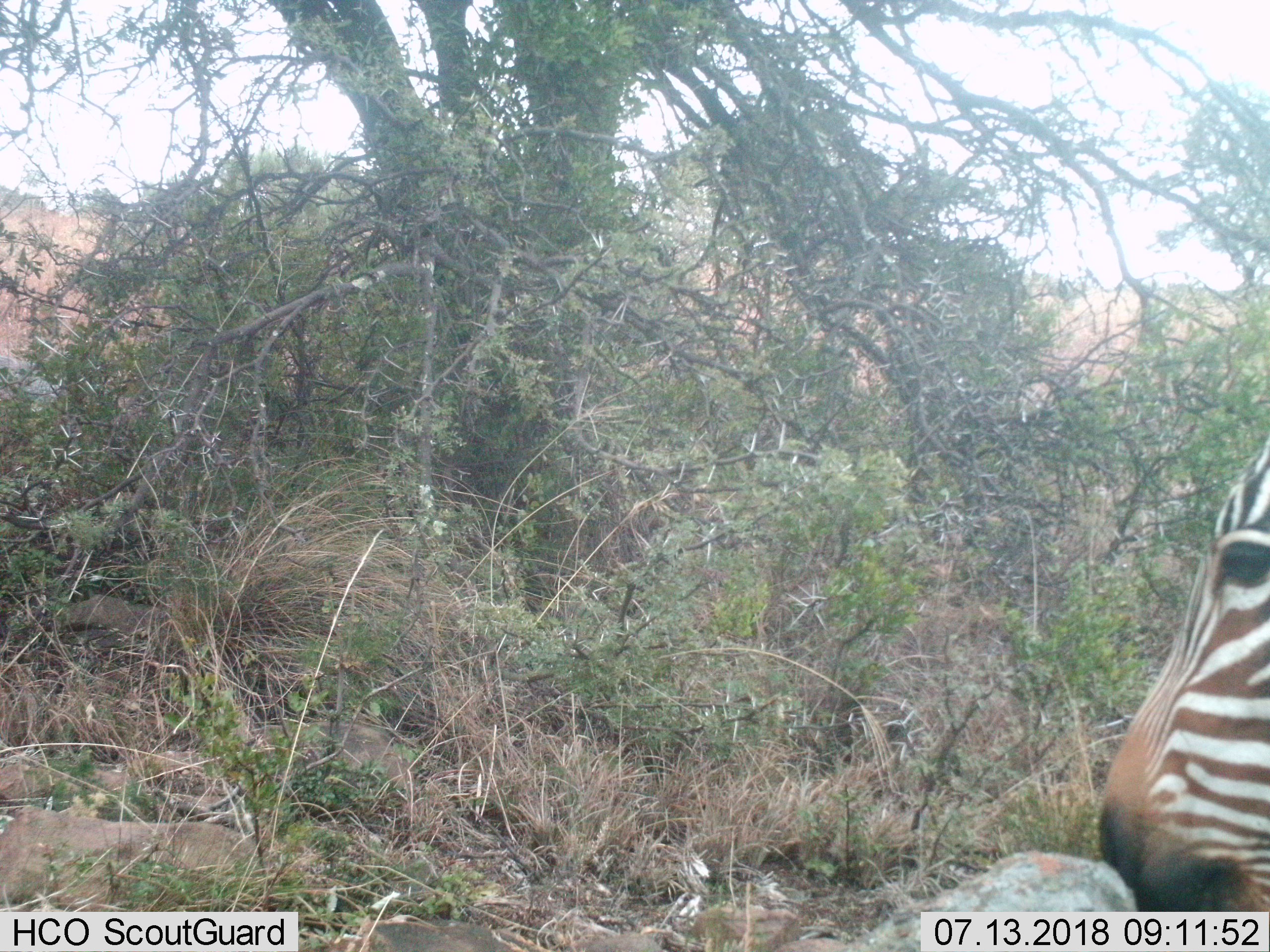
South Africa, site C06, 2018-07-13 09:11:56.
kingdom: Animalia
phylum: Chordata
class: Mammalia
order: Perissodactyla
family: Equidae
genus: Equus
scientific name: Equus zebra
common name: mountain zebra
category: zebramountain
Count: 1.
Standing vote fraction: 100%.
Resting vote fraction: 0%.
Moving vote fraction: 14%.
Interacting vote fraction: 0%.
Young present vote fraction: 0%.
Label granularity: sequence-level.